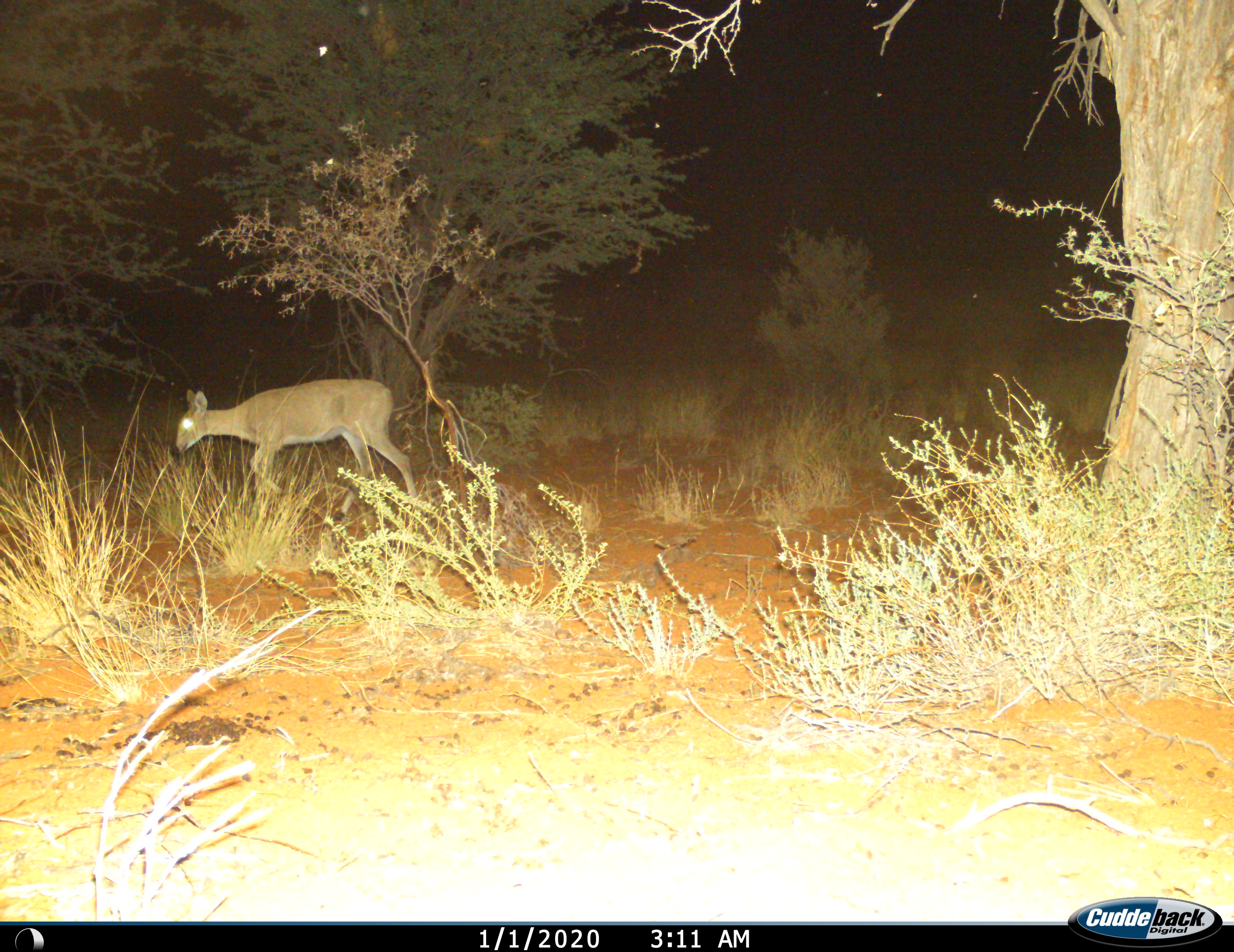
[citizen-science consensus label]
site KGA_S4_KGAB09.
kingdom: Animalia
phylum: Chordata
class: Mammalia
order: Artiodactyla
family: Bovidae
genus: Sylvicapra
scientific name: Sylvicapra grimmia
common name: common duiker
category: duikercommongrey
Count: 1.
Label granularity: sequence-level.